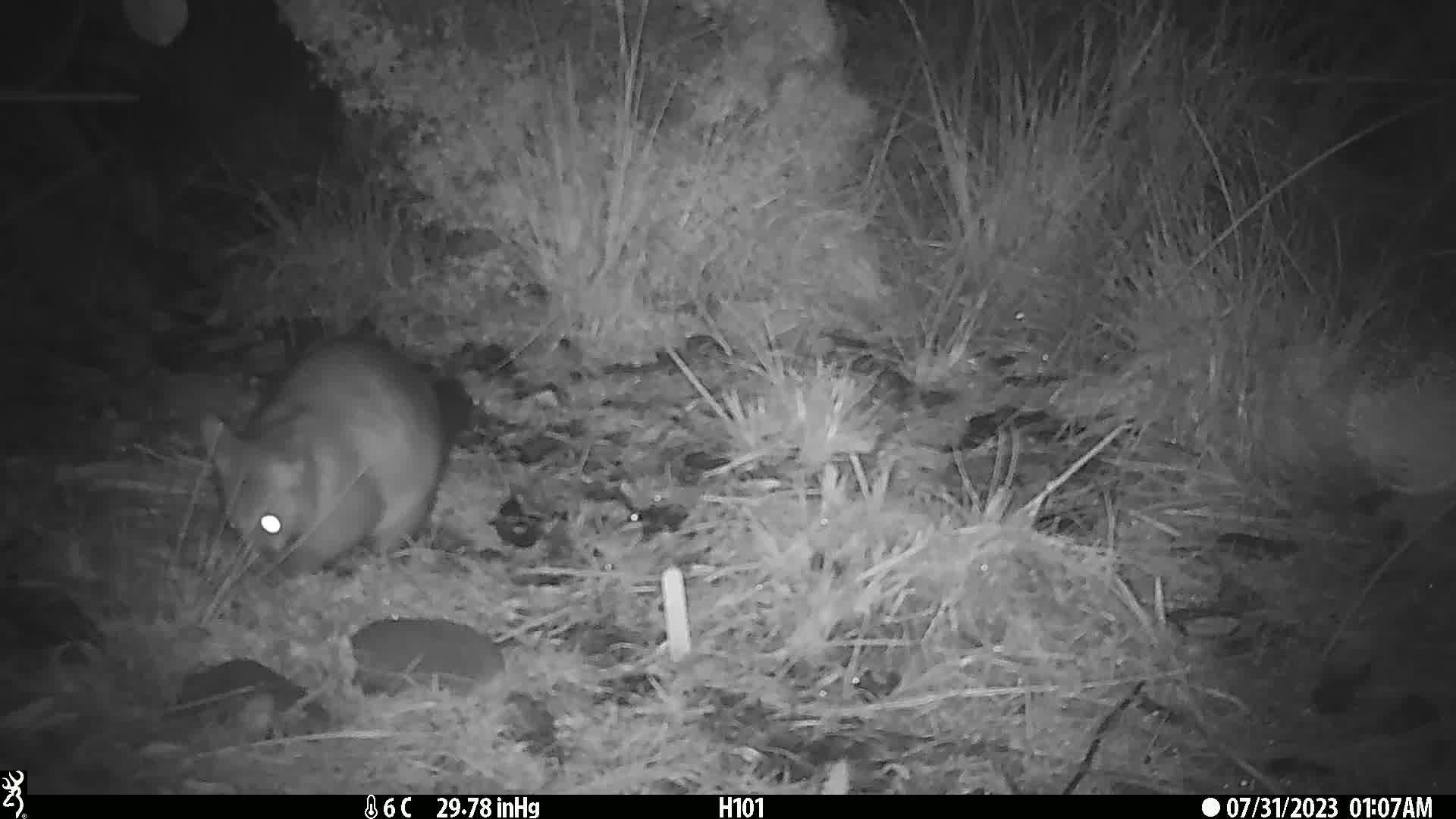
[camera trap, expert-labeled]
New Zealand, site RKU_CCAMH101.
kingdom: Animalia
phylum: Chordata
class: Mammalia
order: Diprotodontia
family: Phalangeridae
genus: Trichosurus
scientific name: Trichosurus vulpecula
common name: common brushtail possum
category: possum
Possum (common brushtail possum) (Trichosurus vulpecula).